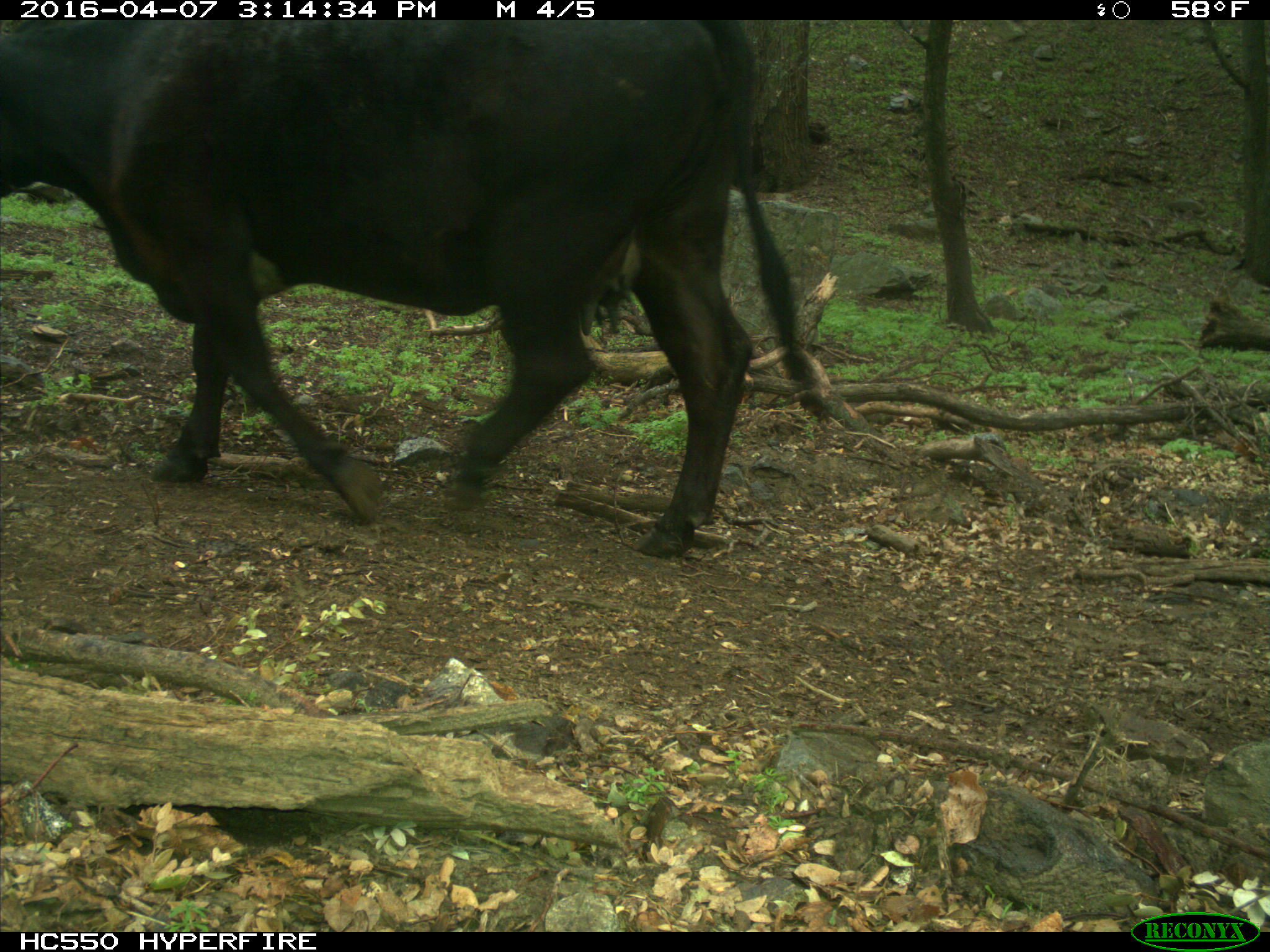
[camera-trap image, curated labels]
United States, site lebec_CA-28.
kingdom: Animalia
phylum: Chordata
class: Mammalia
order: Artiodactyla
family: Bovidae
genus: Bos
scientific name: Bos taurus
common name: domestic cow